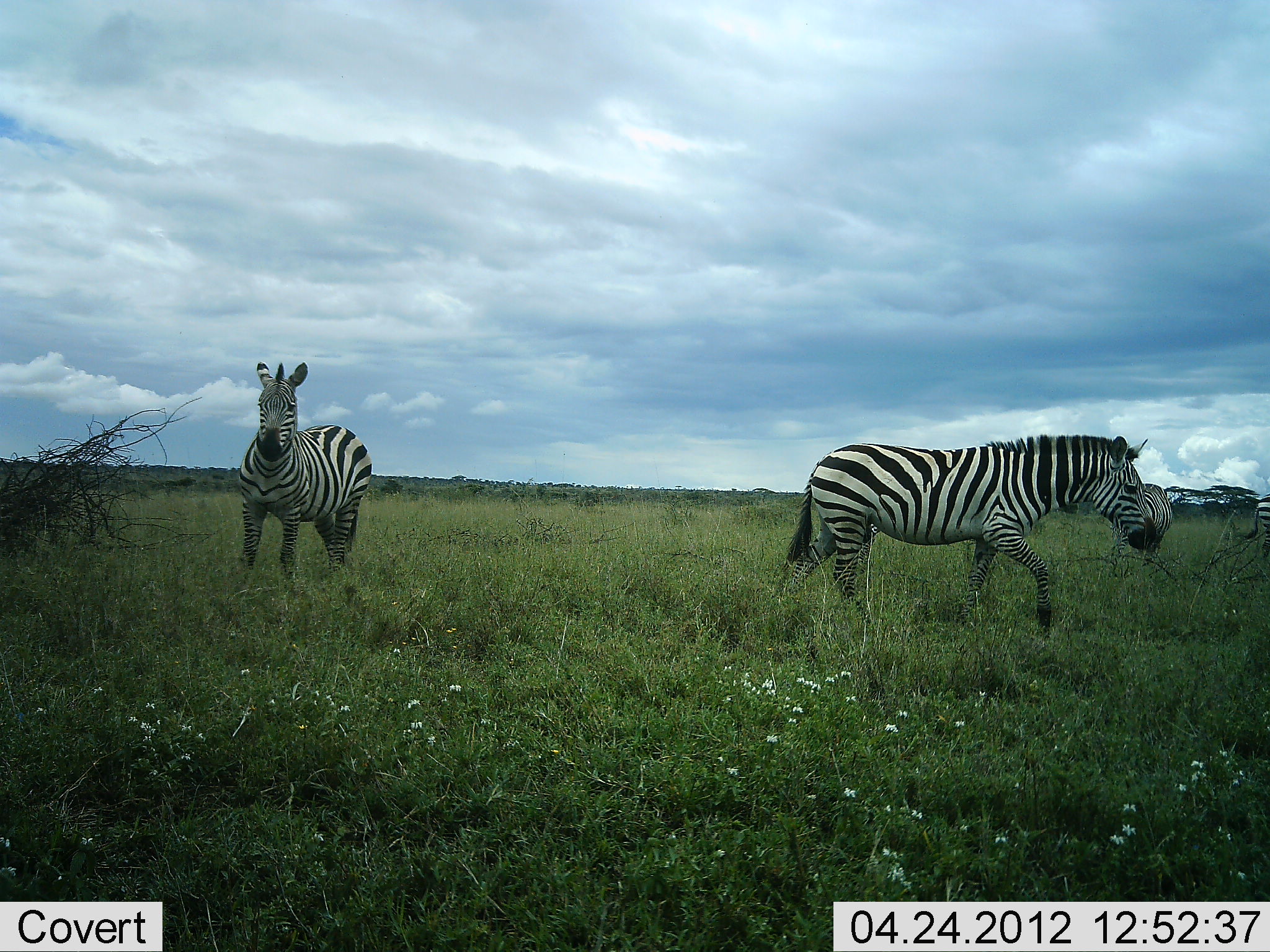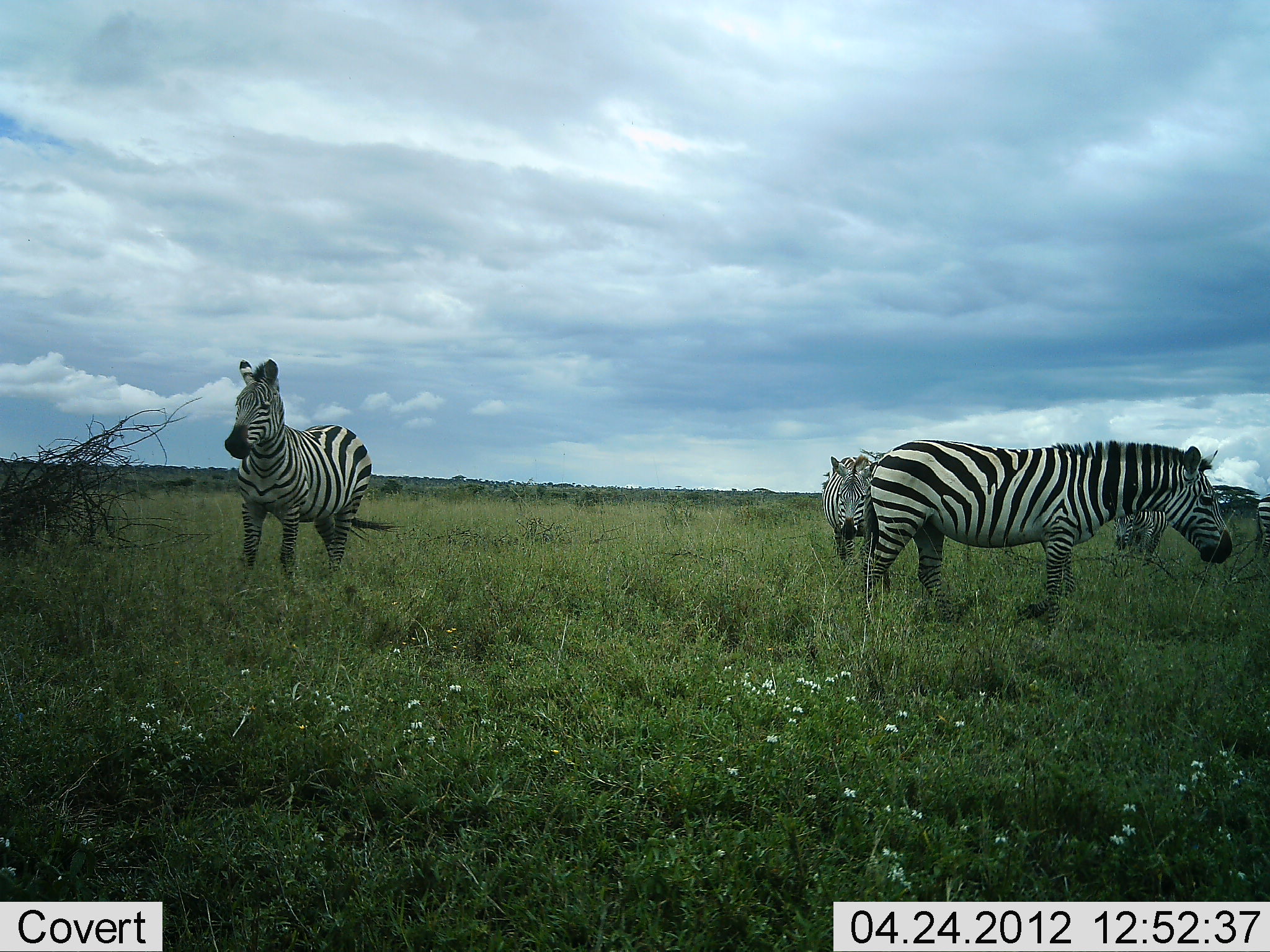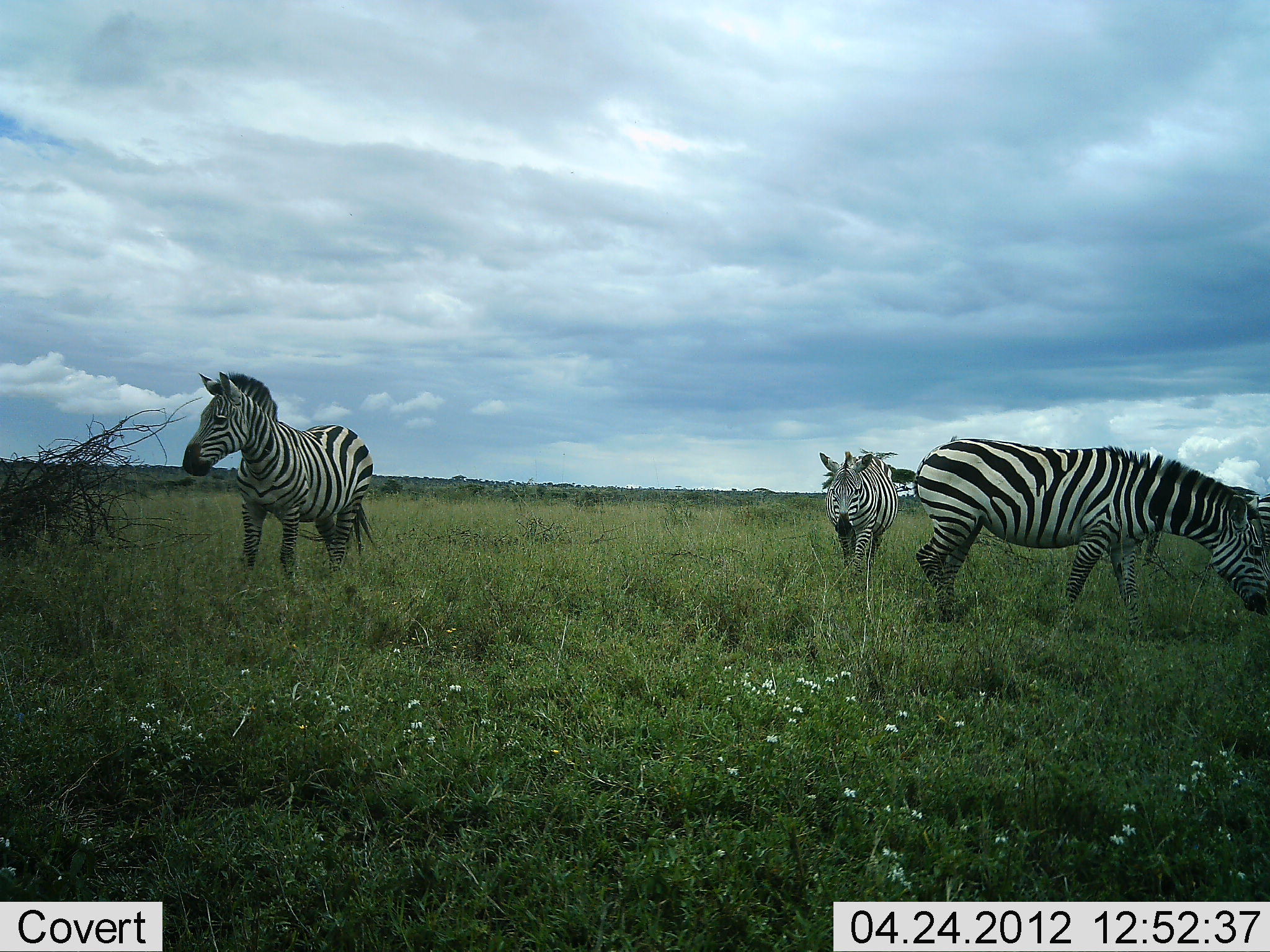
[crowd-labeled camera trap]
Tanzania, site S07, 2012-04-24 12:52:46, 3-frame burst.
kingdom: Animalia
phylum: Chordata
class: Mammalia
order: Perissodactyla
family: Equidae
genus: Equus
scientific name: Equus quagga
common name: plains zebra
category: zebra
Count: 5.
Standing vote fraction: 92%.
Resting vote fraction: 8%.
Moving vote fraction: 77%.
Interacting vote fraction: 0%.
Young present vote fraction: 0%.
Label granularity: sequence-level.